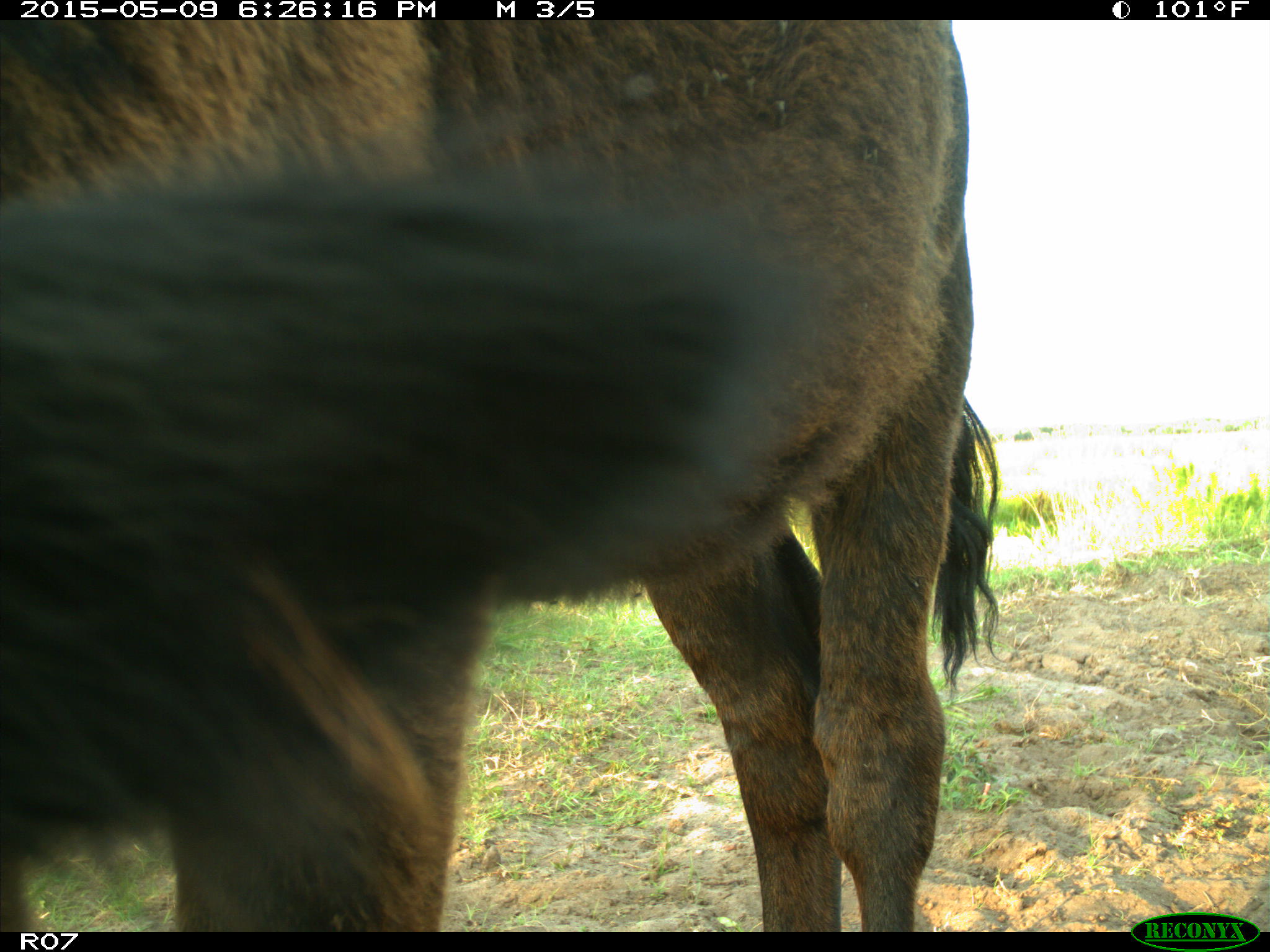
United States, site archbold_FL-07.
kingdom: Animalia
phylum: Chordata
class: Mammalia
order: Artiodactyla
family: Bovidae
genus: Bos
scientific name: Bos taurus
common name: domestic cow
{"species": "Bos taurus (domestic cow)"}